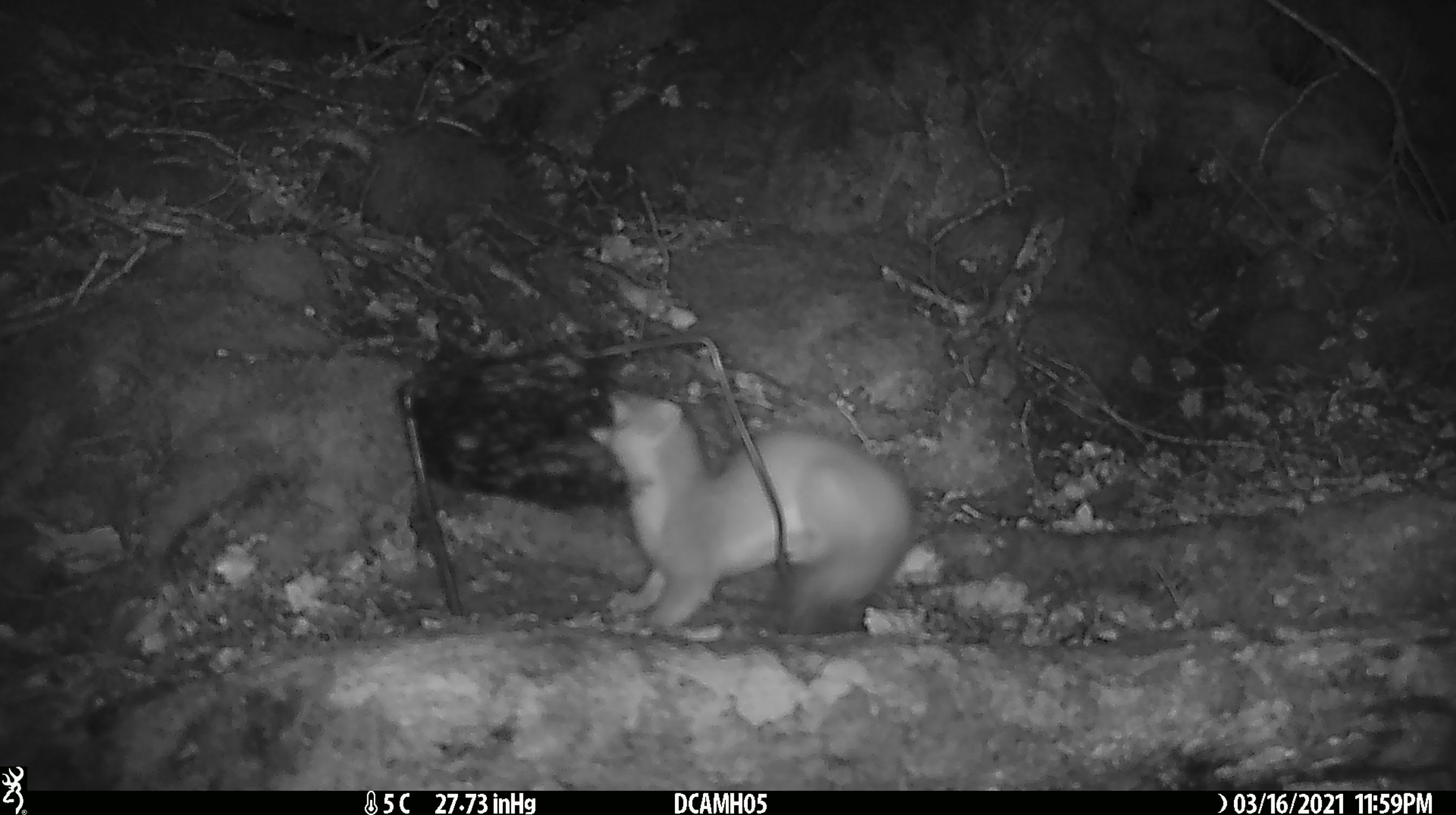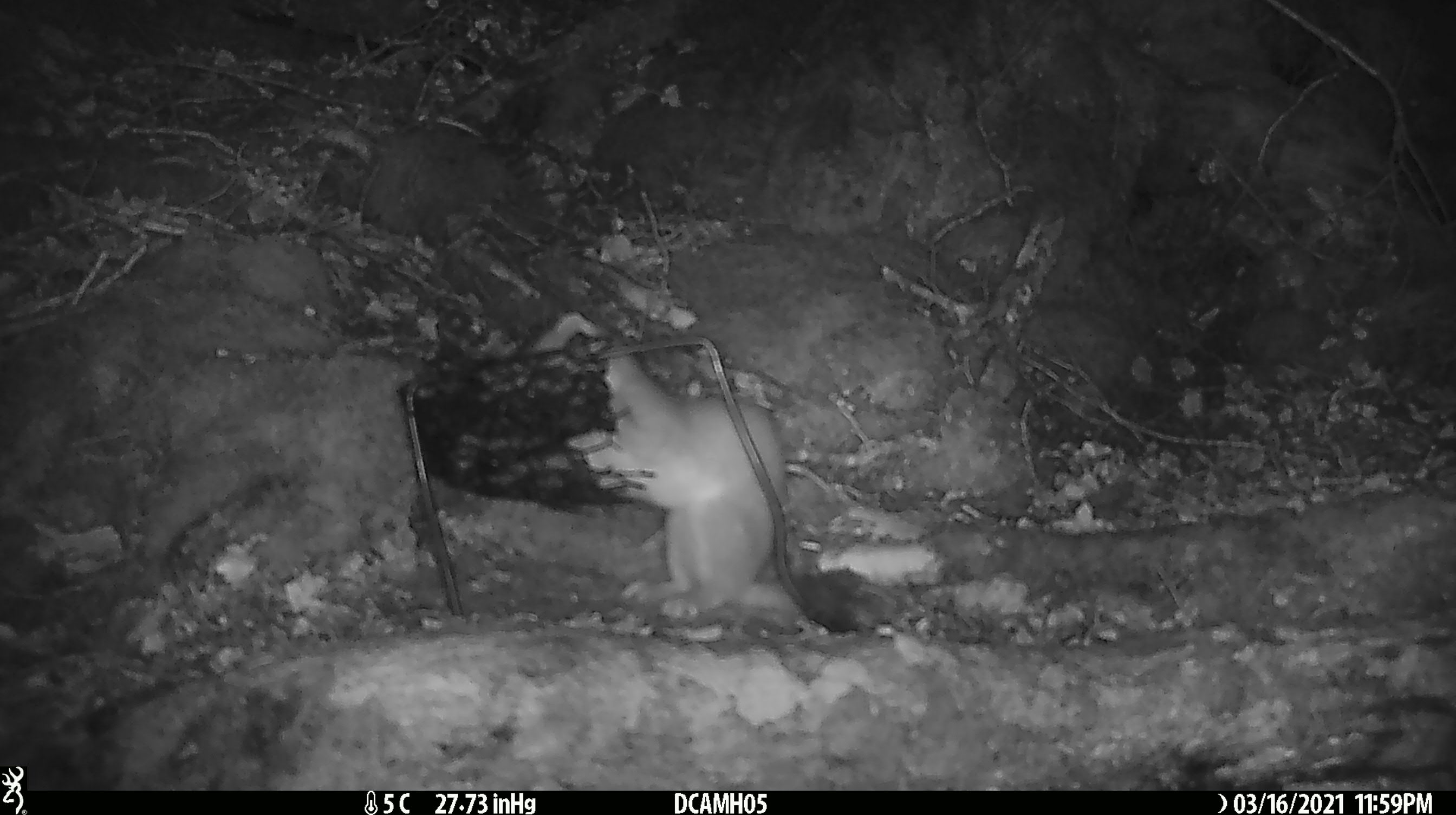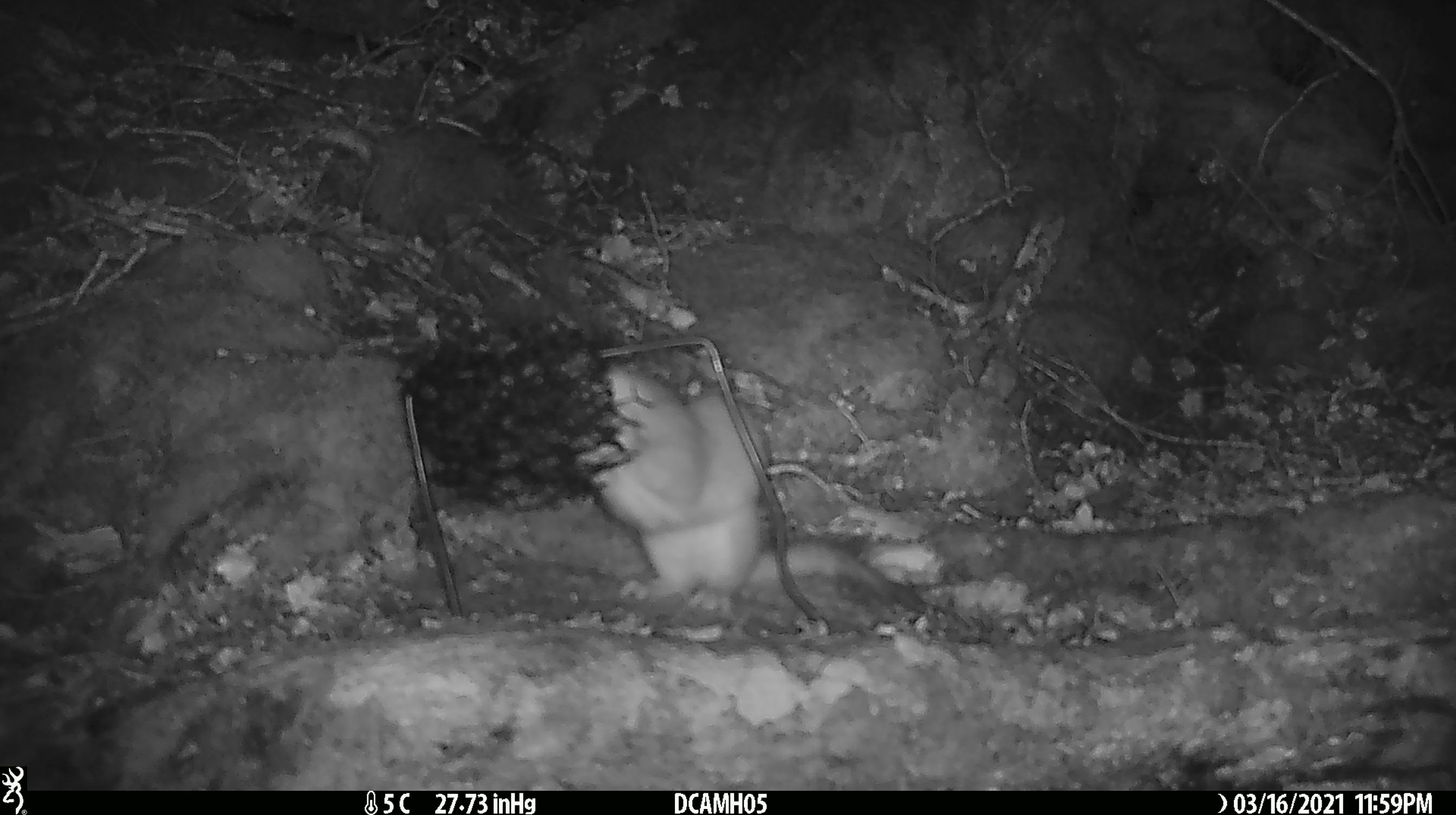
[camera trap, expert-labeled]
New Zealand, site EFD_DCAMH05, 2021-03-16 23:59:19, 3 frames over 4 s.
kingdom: Animalia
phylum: Chordata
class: Mammalia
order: Carnivora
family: Mustelidae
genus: Mustela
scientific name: Mustela erminea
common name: stoat